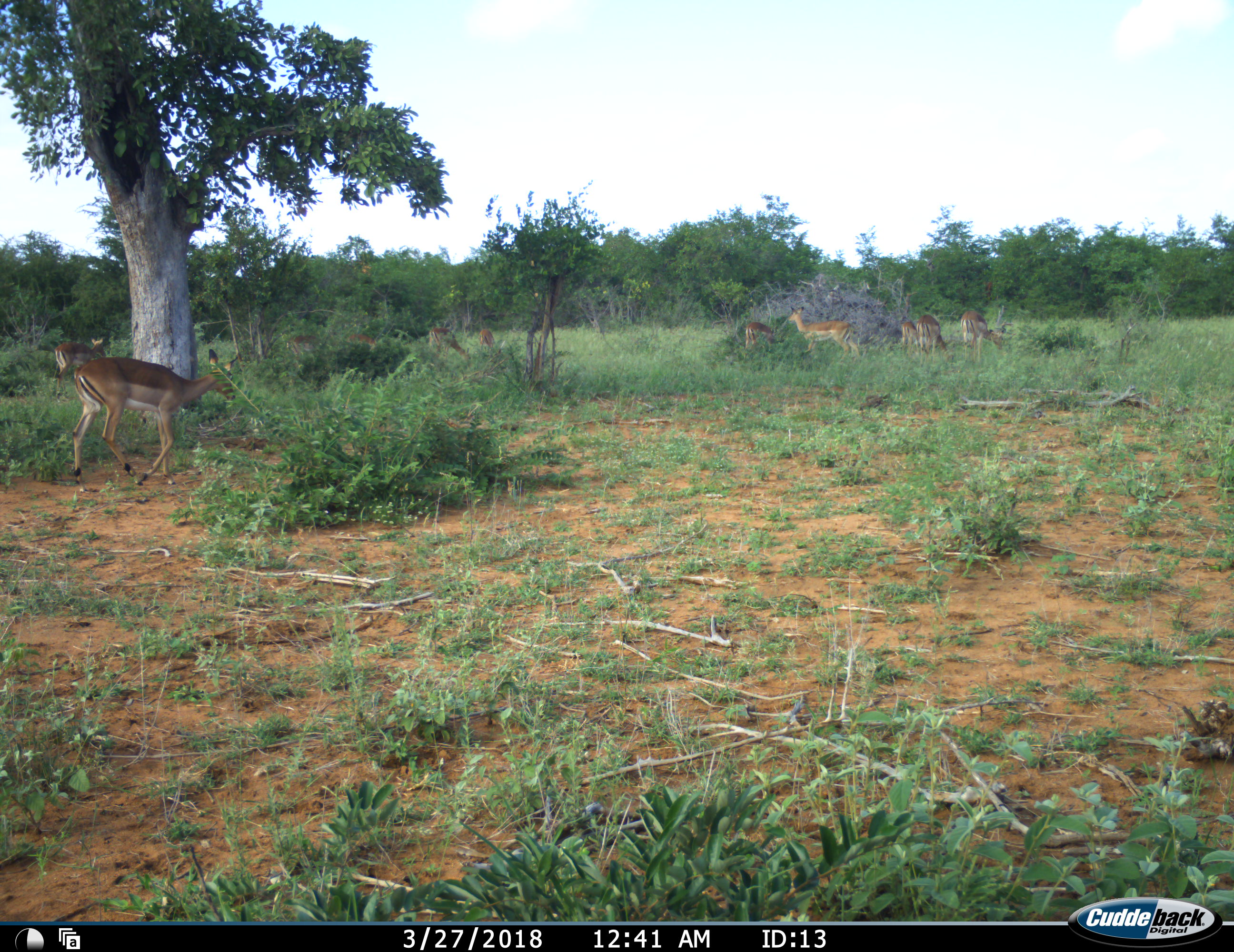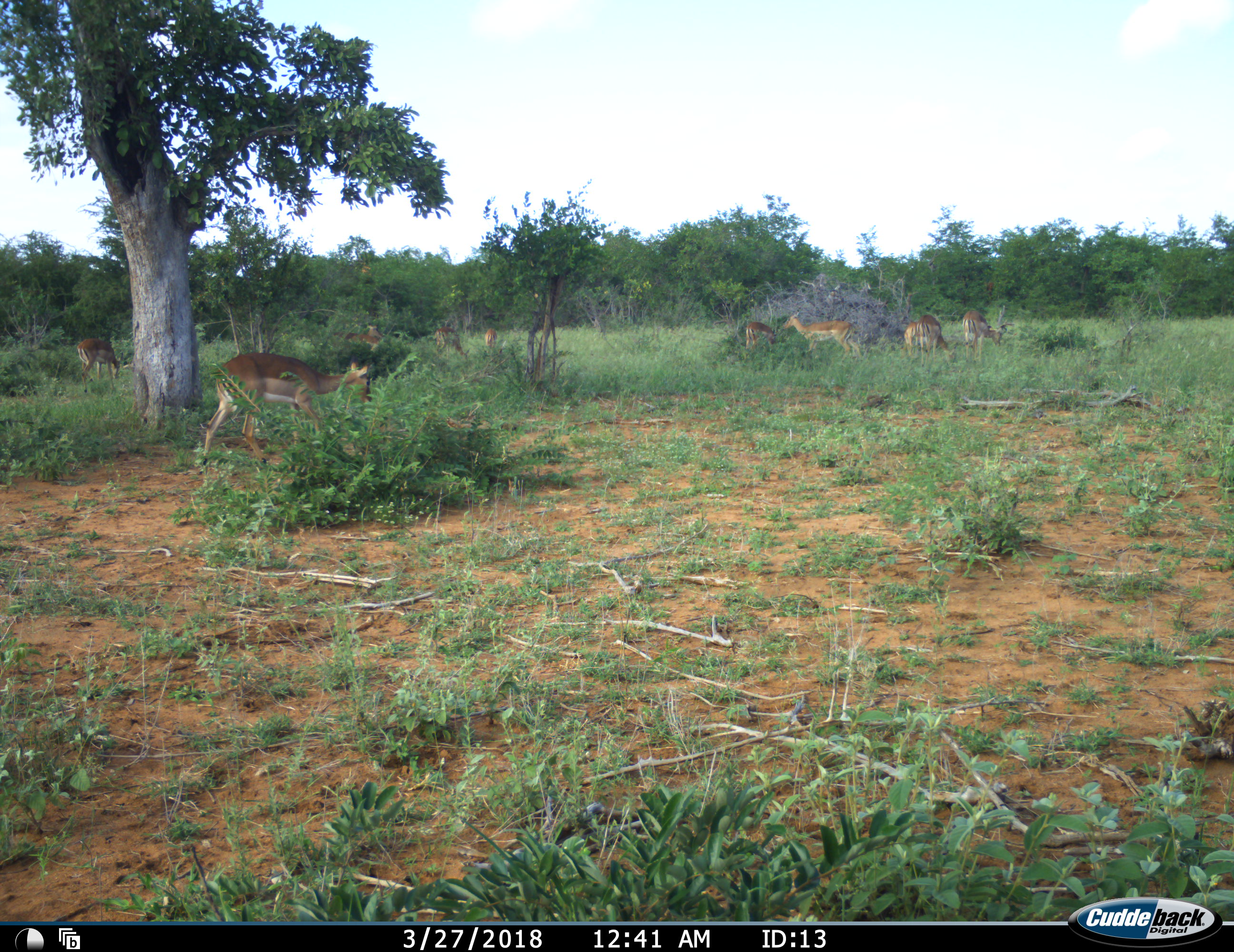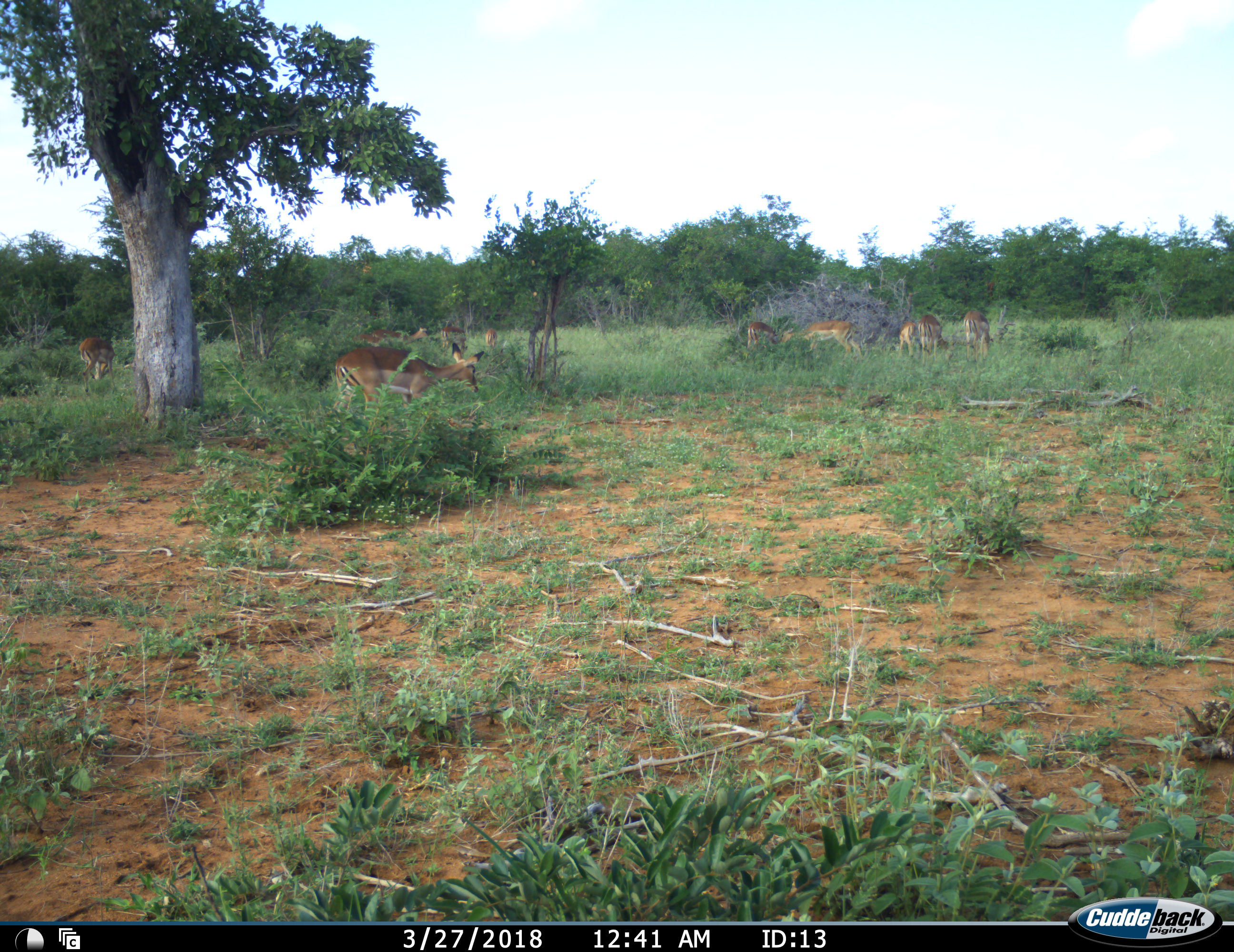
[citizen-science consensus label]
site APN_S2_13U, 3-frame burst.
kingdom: Animalia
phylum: Chordata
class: Mammalia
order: Artiodactyla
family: Bovidae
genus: Aepyceros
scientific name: Aepyceros melampus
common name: impala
Impala (Aepyceros melampus), count 11-50. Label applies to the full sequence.